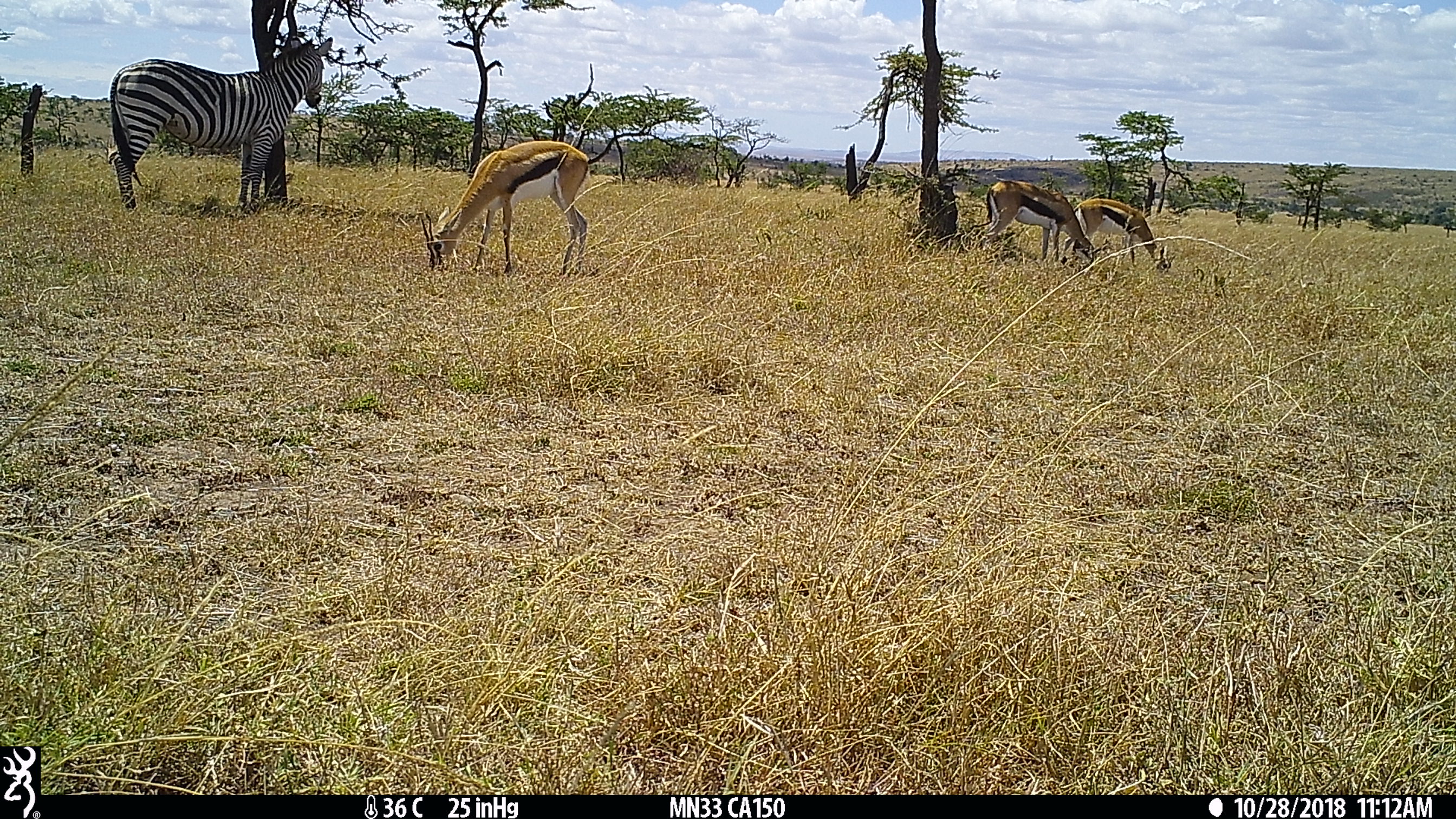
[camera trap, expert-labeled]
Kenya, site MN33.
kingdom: Animalia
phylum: Chordata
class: Mammalia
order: Artiodactyla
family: Bovidae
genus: Eudorcas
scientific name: Eudorcas thomsonii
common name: thomon's gazelle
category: gazelle thomsons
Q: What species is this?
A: Gazelle thomsons (thomon's gazelle) (Eudorcas thomsonii).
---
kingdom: Animalia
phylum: Chordata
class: Mammalia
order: Perissodactyla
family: Equidae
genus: Equus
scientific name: Equus quagga burchellii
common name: burchell's zebra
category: zebra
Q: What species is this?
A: Zebra (burchell's zebra) (Equus quagga burchellii).